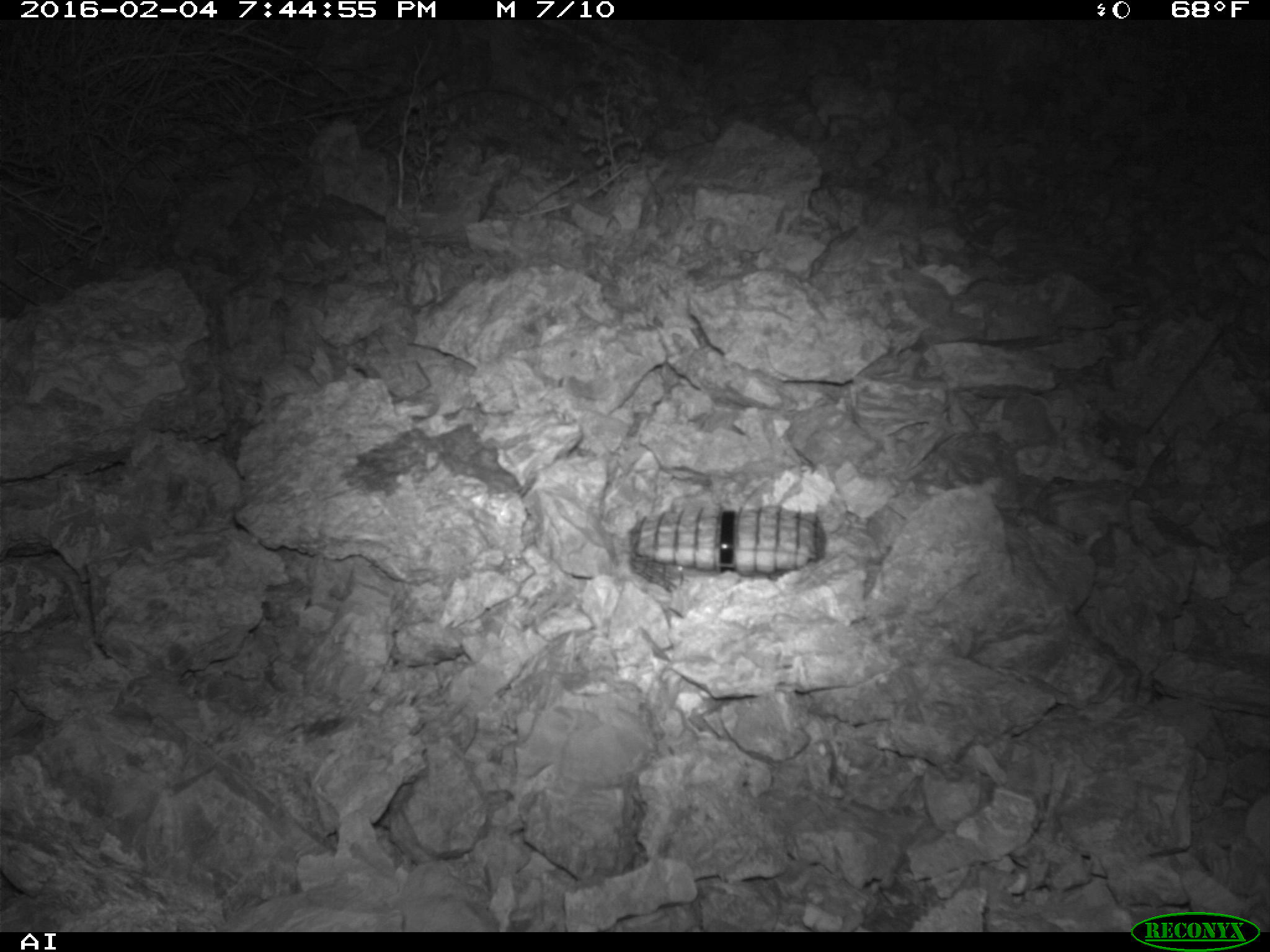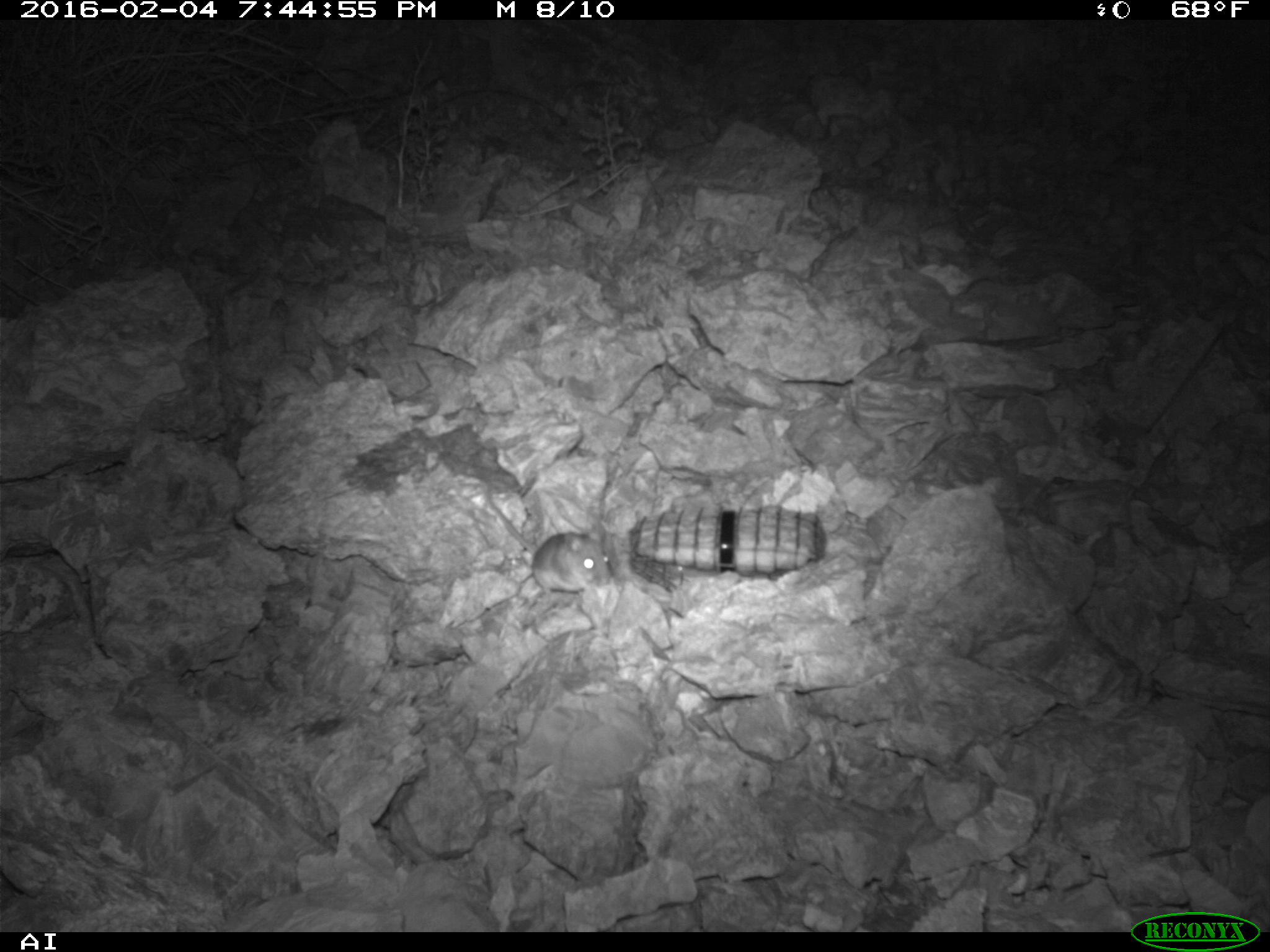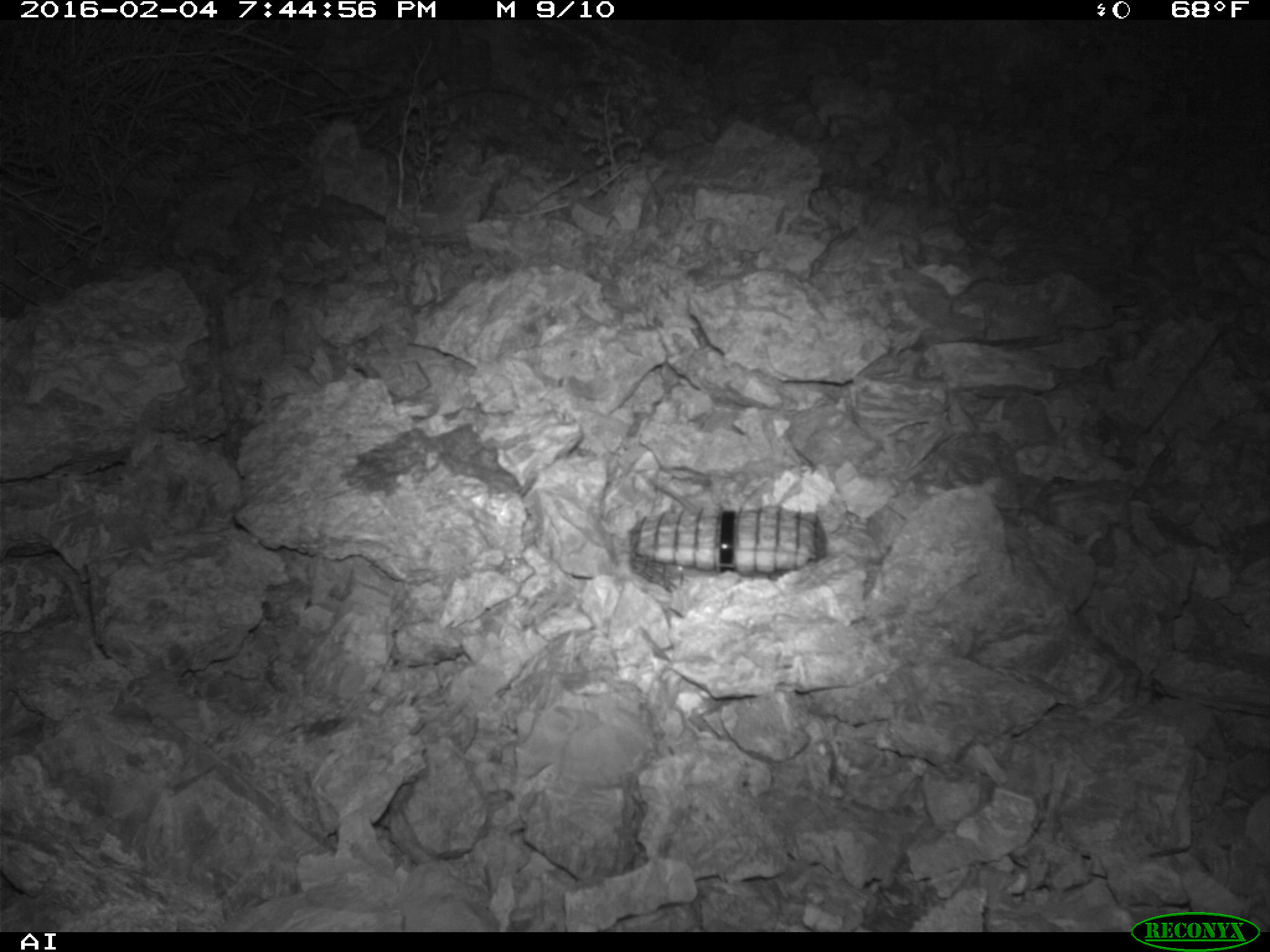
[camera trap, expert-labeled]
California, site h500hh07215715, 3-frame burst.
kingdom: Animalia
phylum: Chordata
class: Mammalia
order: Rodentia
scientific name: Rodentia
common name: rodent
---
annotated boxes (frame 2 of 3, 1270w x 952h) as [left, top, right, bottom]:
rodent: [482, 483, 611, 599]